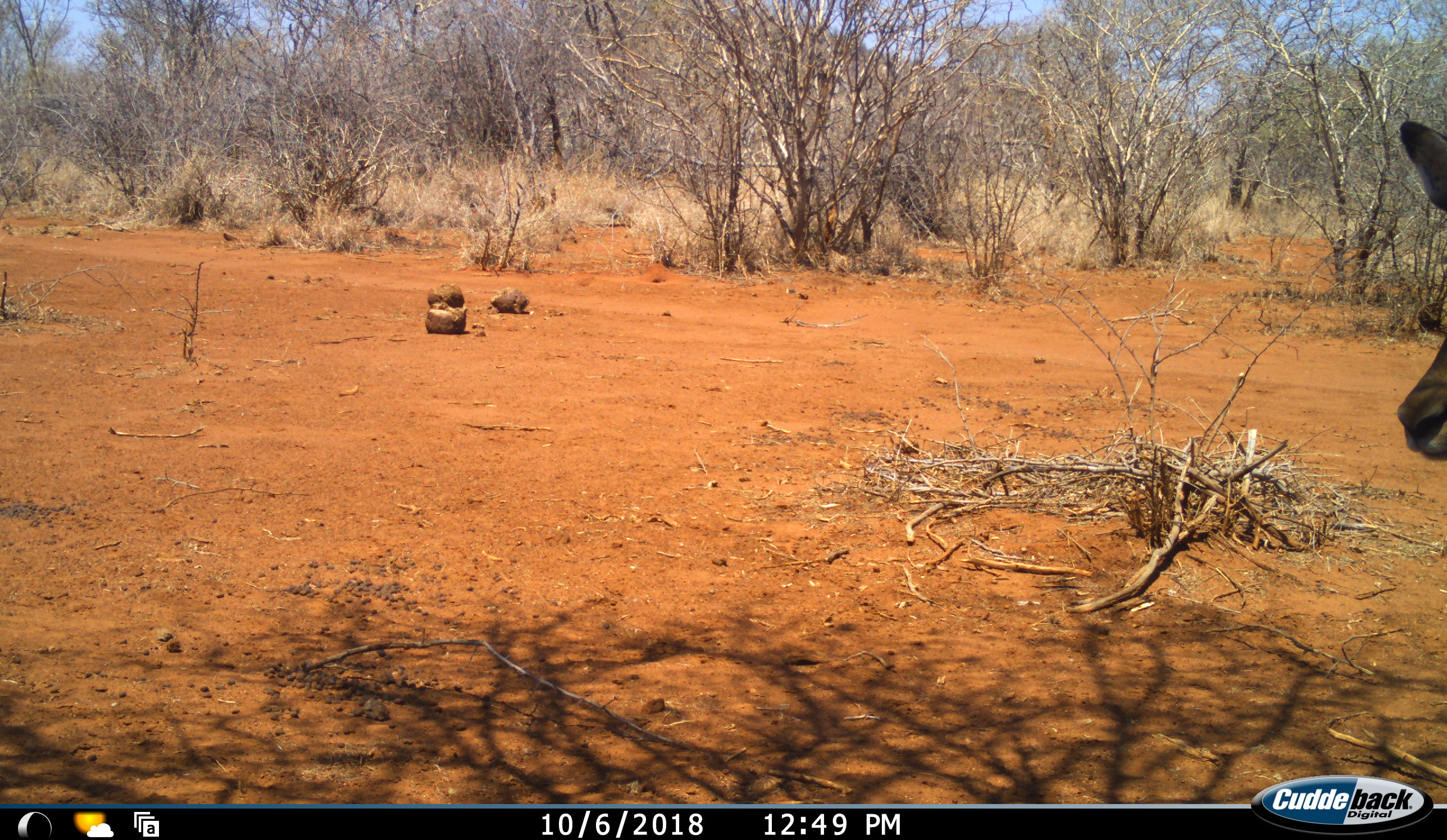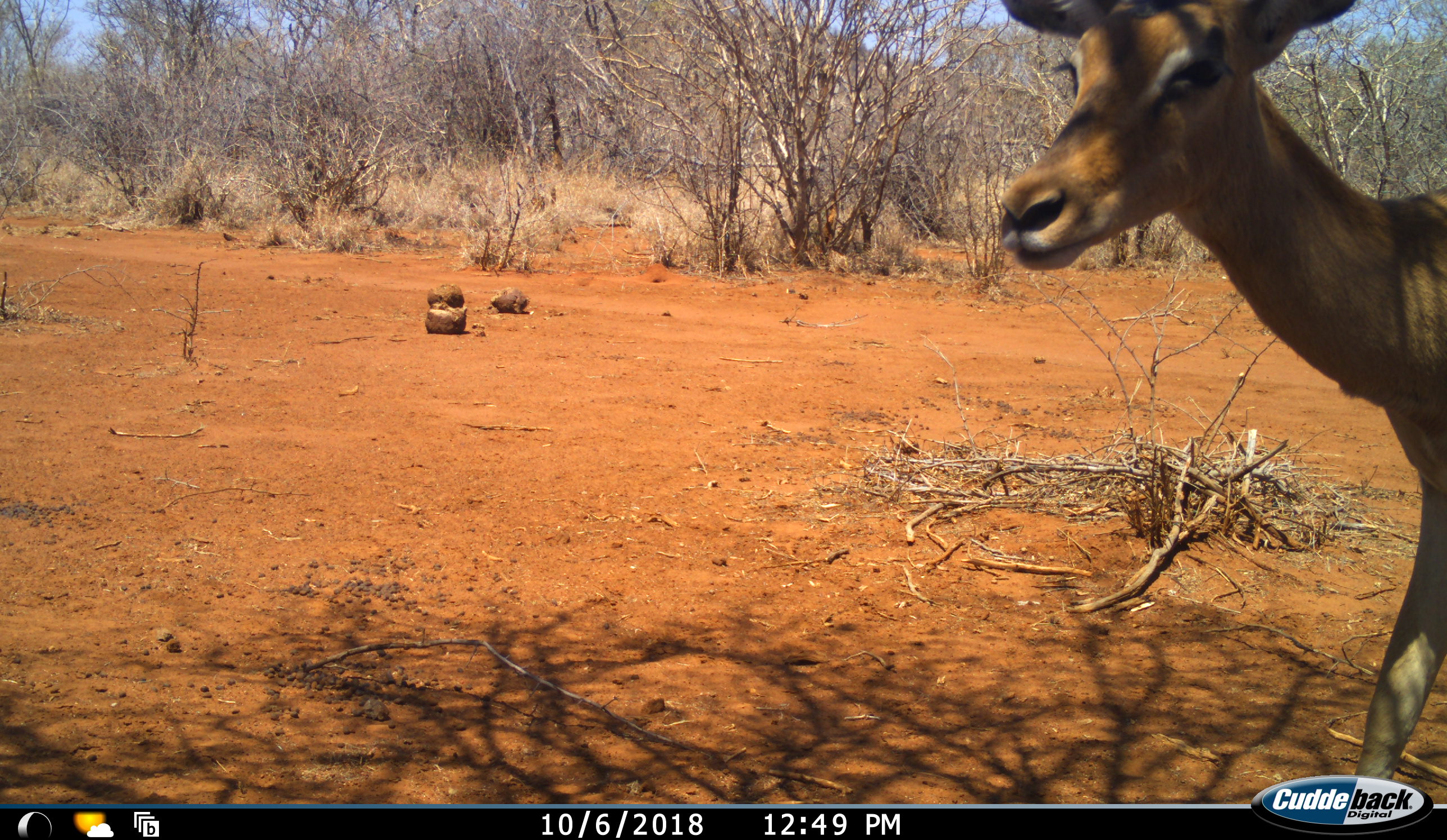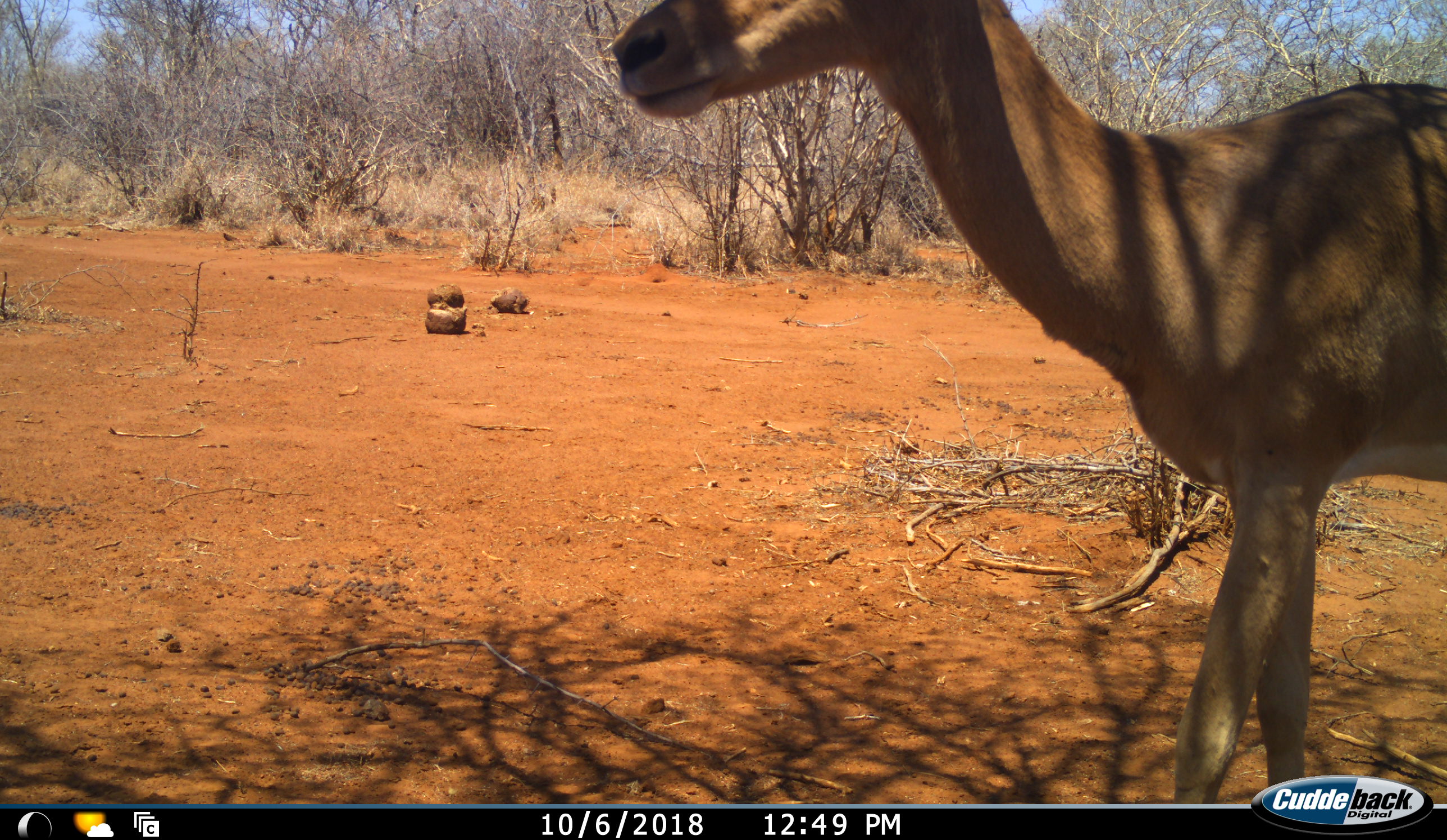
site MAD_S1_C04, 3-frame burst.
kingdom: Animalia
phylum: Chordata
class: Mammalia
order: Artiodactyla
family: Bovidae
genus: Aepyceros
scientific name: Aepyceros melampus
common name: impala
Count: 1.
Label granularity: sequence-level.